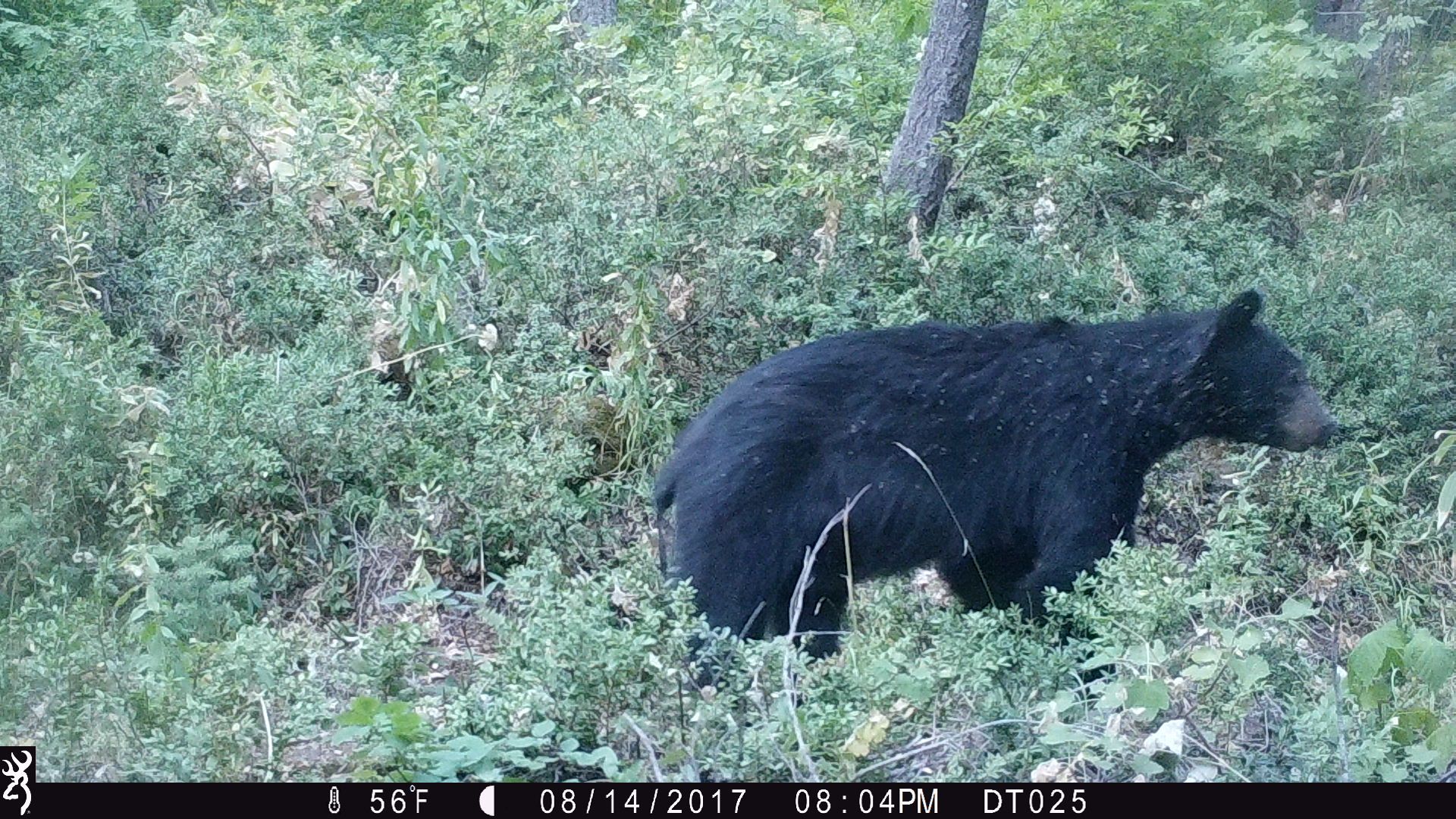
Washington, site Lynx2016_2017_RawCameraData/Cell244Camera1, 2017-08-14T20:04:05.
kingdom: Animalia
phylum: Chordata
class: Mammalia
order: Carnivora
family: Ursidae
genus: Ursus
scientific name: Ursus americanus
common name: american black bear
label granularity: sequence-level